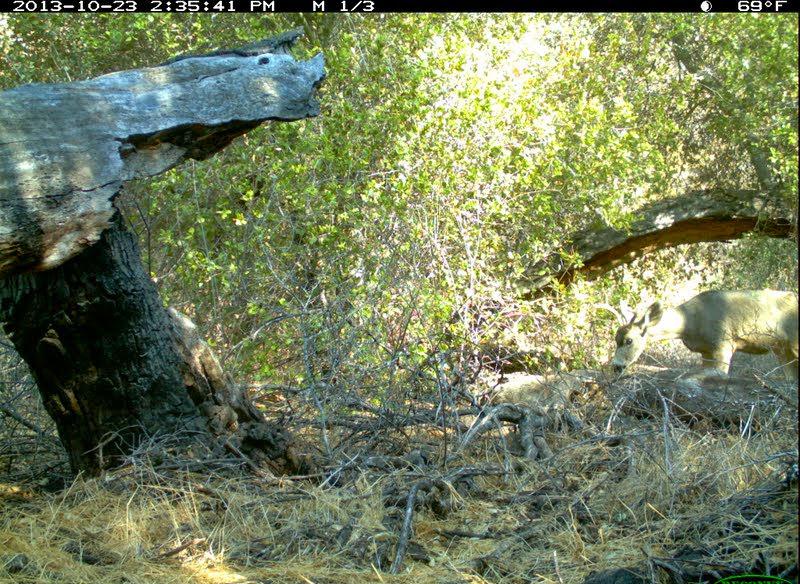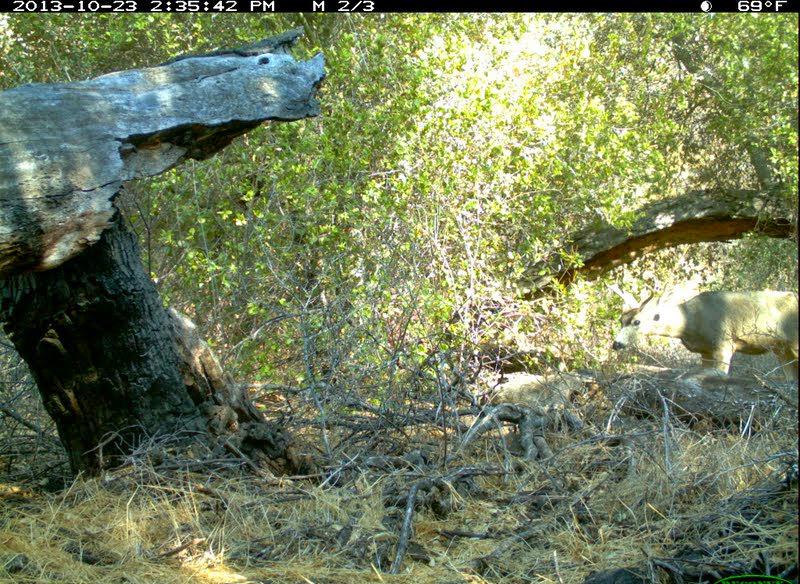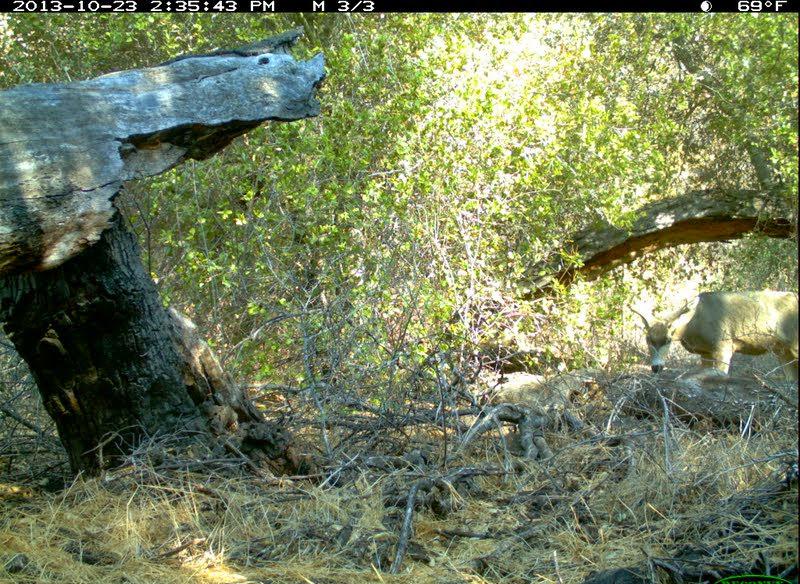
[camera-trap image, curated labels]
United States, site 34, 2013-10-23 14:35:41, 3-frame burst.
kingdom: Animalia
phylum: Chordata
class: Mammalia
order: Artiodactyla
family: Cervidae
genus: Odocoileus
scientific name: Odocoileus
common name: deer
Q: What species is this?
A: Deer (Odocoileus).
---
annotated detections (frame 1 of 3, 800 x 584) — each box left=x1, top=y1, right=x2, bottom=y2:
deer: left=600, top=287, right=800, bottom=390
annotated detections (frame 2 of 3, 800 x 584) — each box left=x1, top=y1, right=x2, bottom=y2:
deer: left=601, top=277, right=800, bottom=393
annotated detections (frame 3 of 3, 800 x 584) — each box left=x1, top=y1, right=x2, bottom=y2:
deer: left=628, top=289, right=800, bottom=385